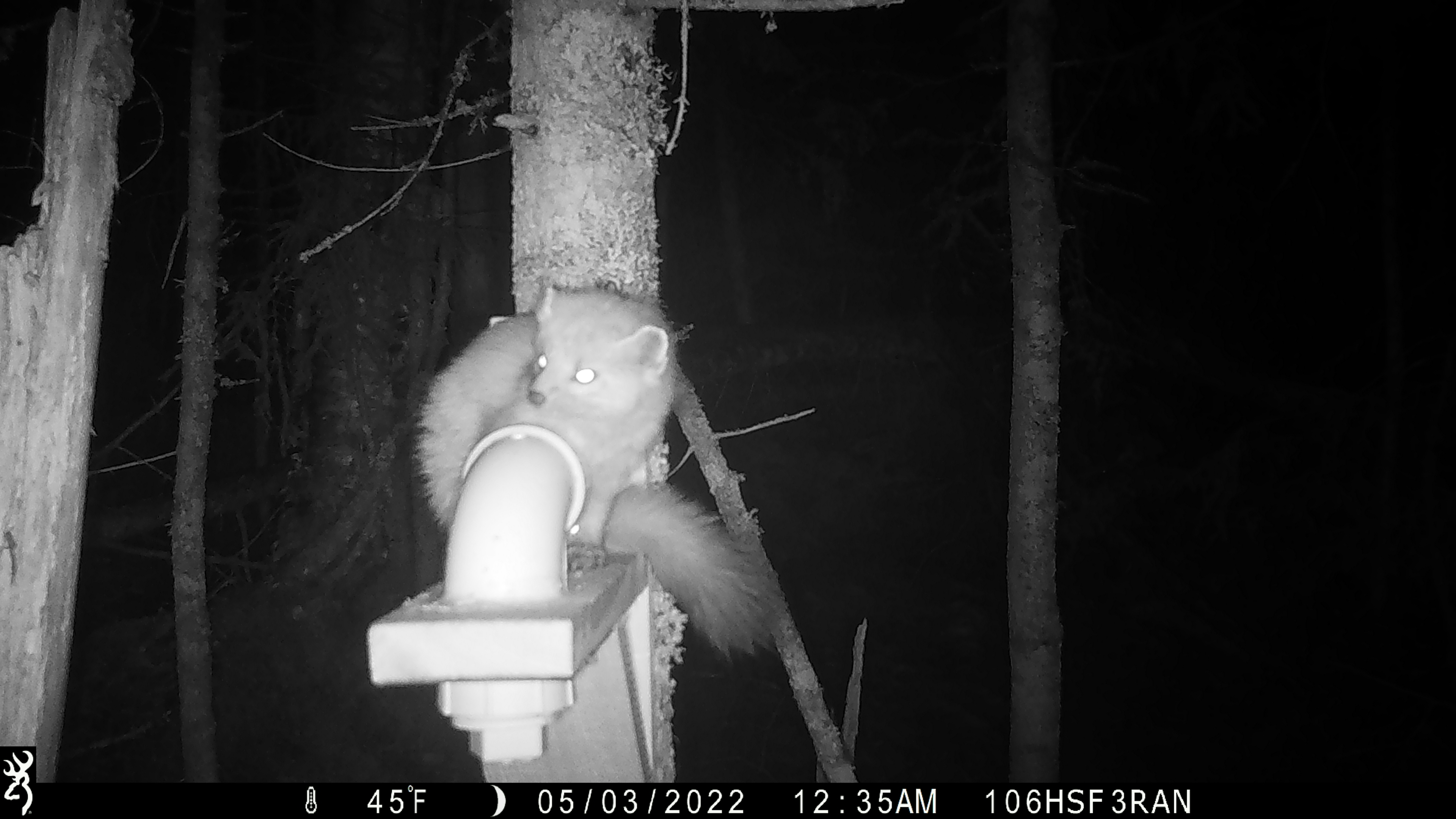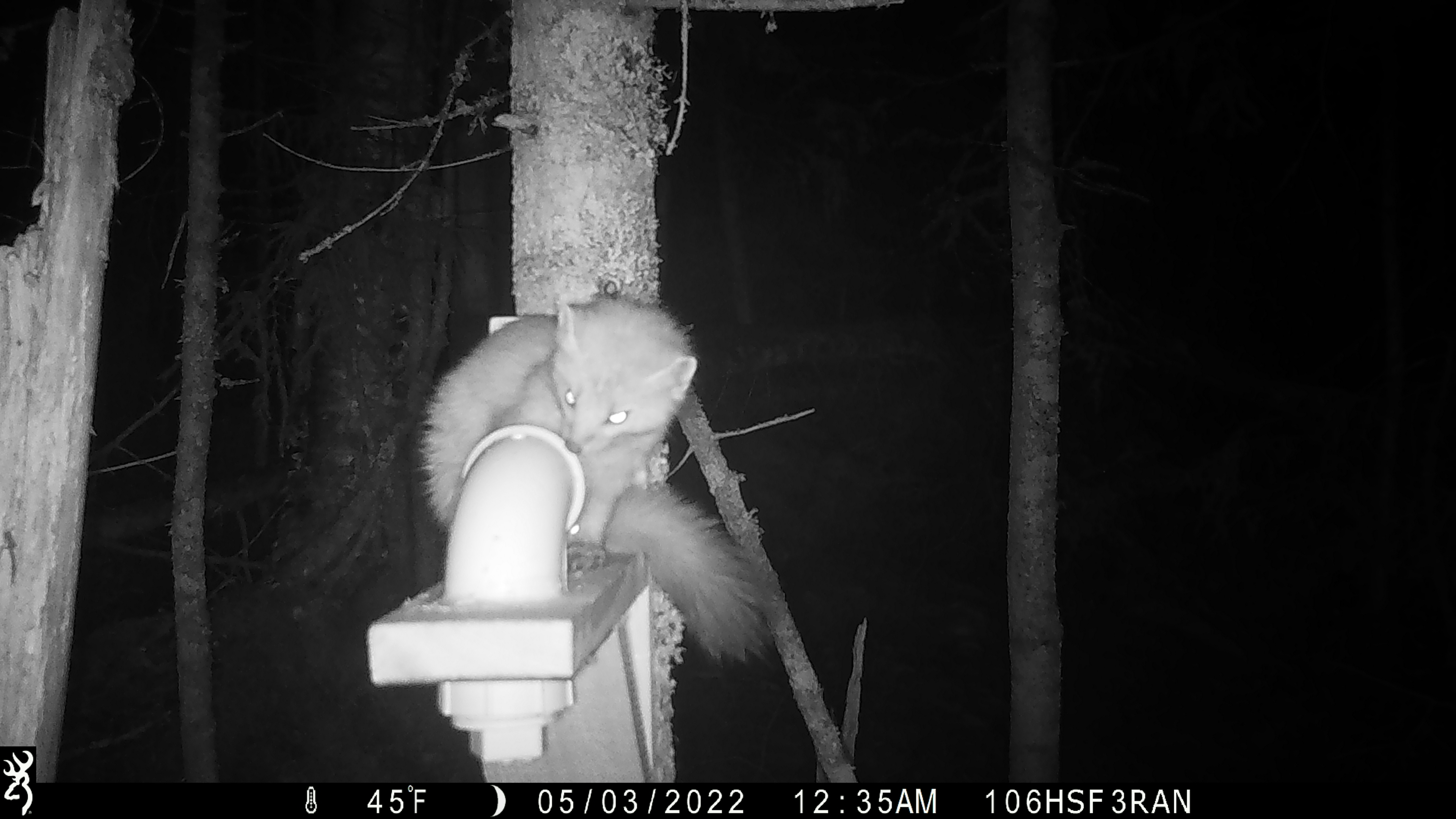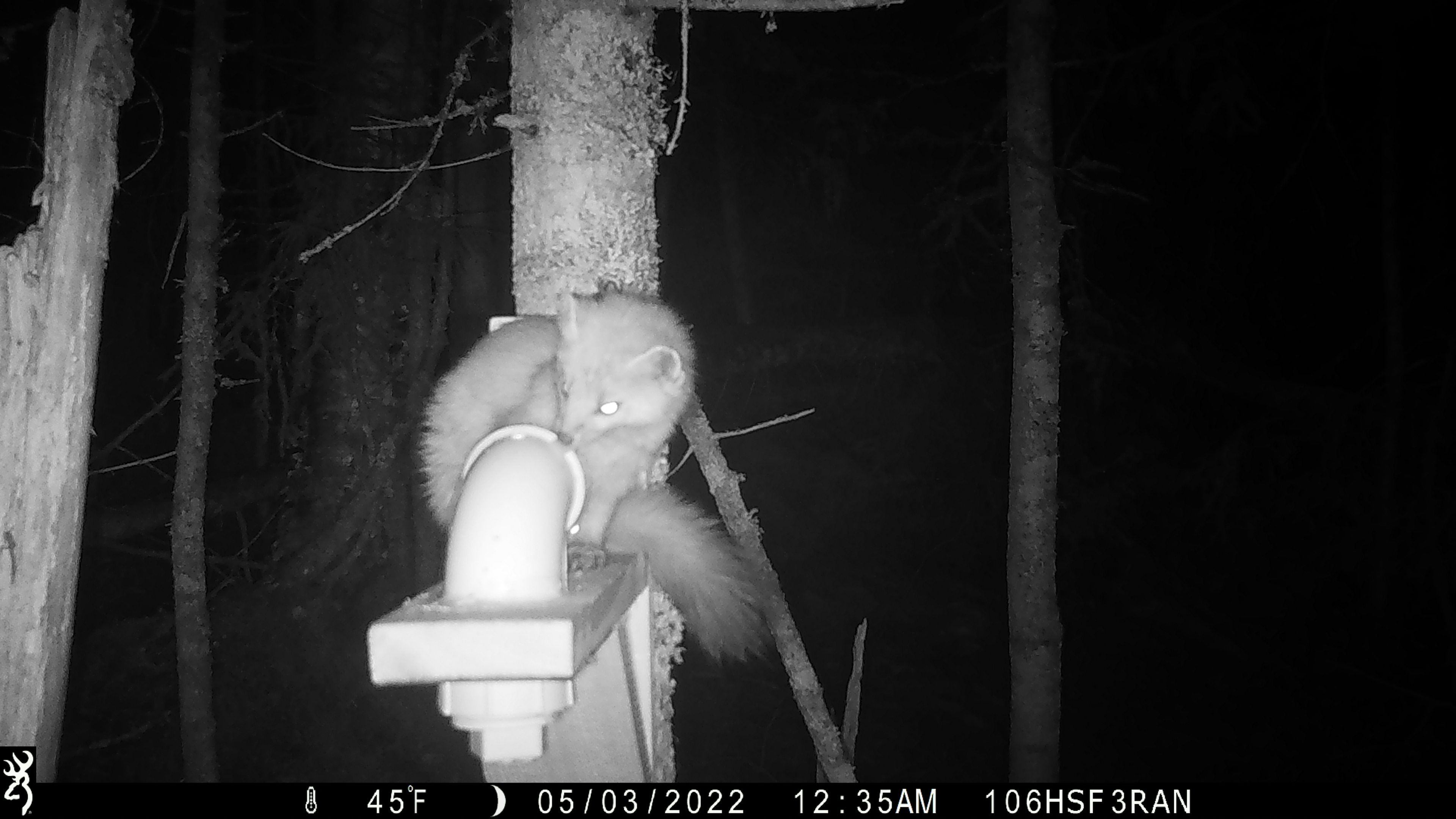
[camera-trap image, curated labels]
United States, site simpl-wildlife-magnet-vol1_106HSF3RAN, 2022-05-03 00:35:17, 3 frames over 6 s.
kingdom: Animalia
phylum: Chordata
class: Mammalia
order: Carnivora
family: Mustelidae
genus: Martes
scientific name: Martes americana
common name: american marten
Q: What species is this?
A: American marten (Martes americana).